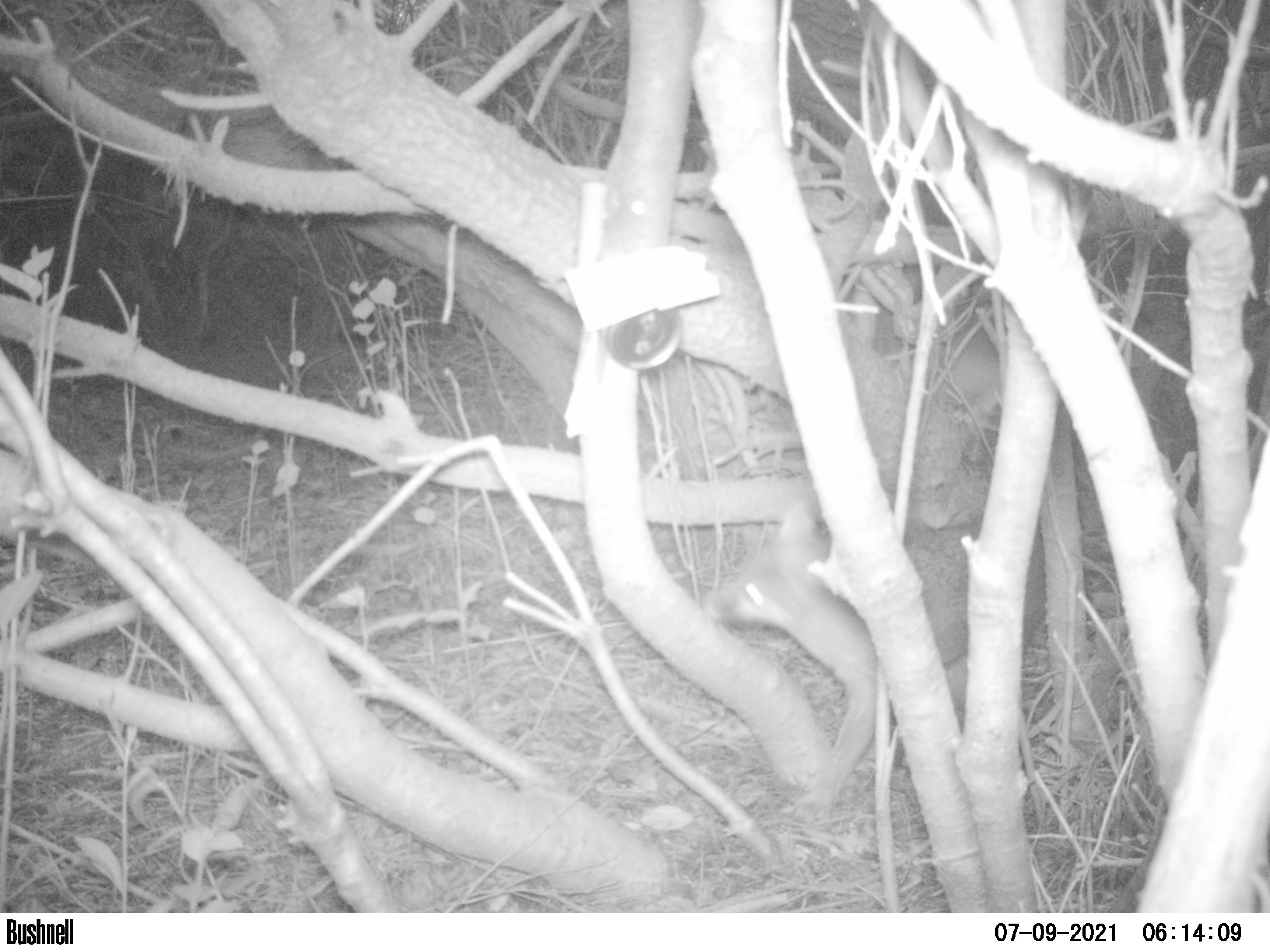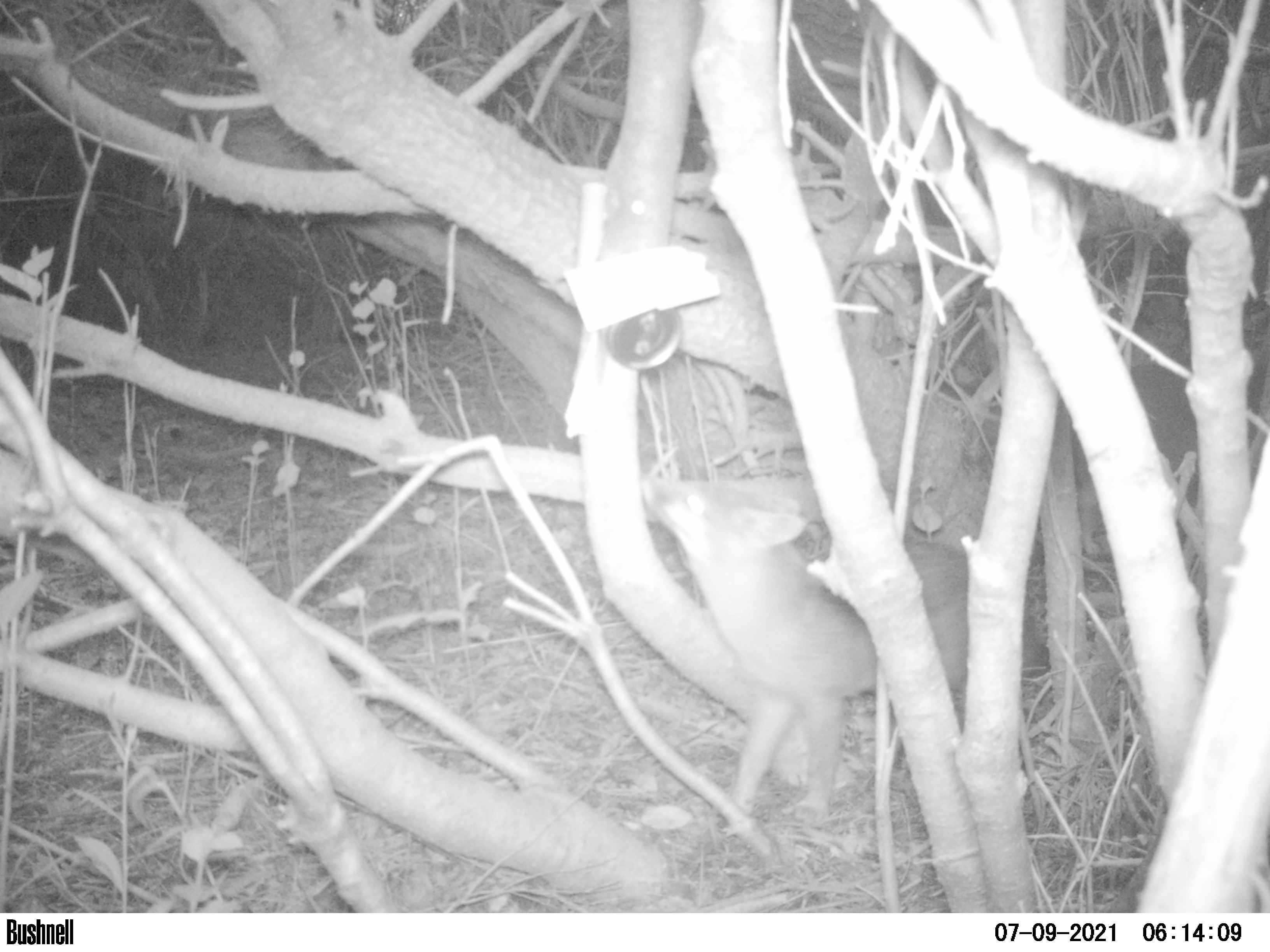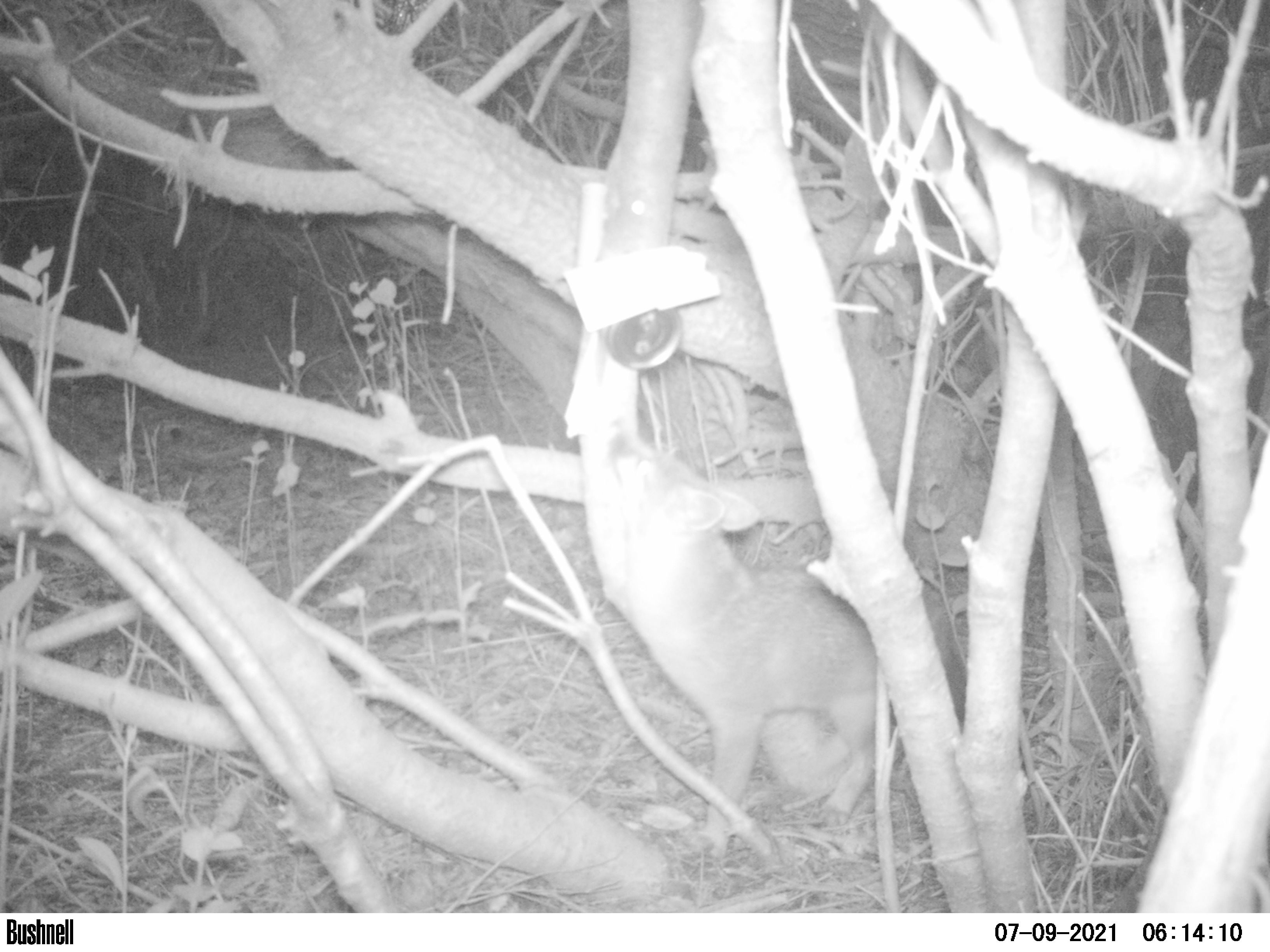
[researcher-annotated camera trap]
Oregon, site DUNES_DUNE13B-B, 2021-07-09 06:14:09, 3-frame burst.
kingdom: Animalia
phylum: Chordata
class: Mammalia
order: Carnivora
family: Canidae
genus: Urocyon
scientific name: Urocyon cinereoargenteus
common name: gray fox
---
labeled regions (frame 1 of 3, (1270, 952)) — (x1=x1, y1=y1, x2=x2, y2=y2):
gray fox: (x1=659, y1=474, x2=1095, y2=814)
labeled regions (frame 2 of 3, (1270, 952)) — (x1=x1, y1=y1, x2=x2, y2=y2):
gray fox: (x1=591, y1=415, x2=1086, y2=817)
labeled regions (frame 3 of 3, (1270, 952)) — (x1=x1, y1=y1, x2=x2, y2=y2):
gray fox: (x1=534, y1=379, x2=990, y2=872)